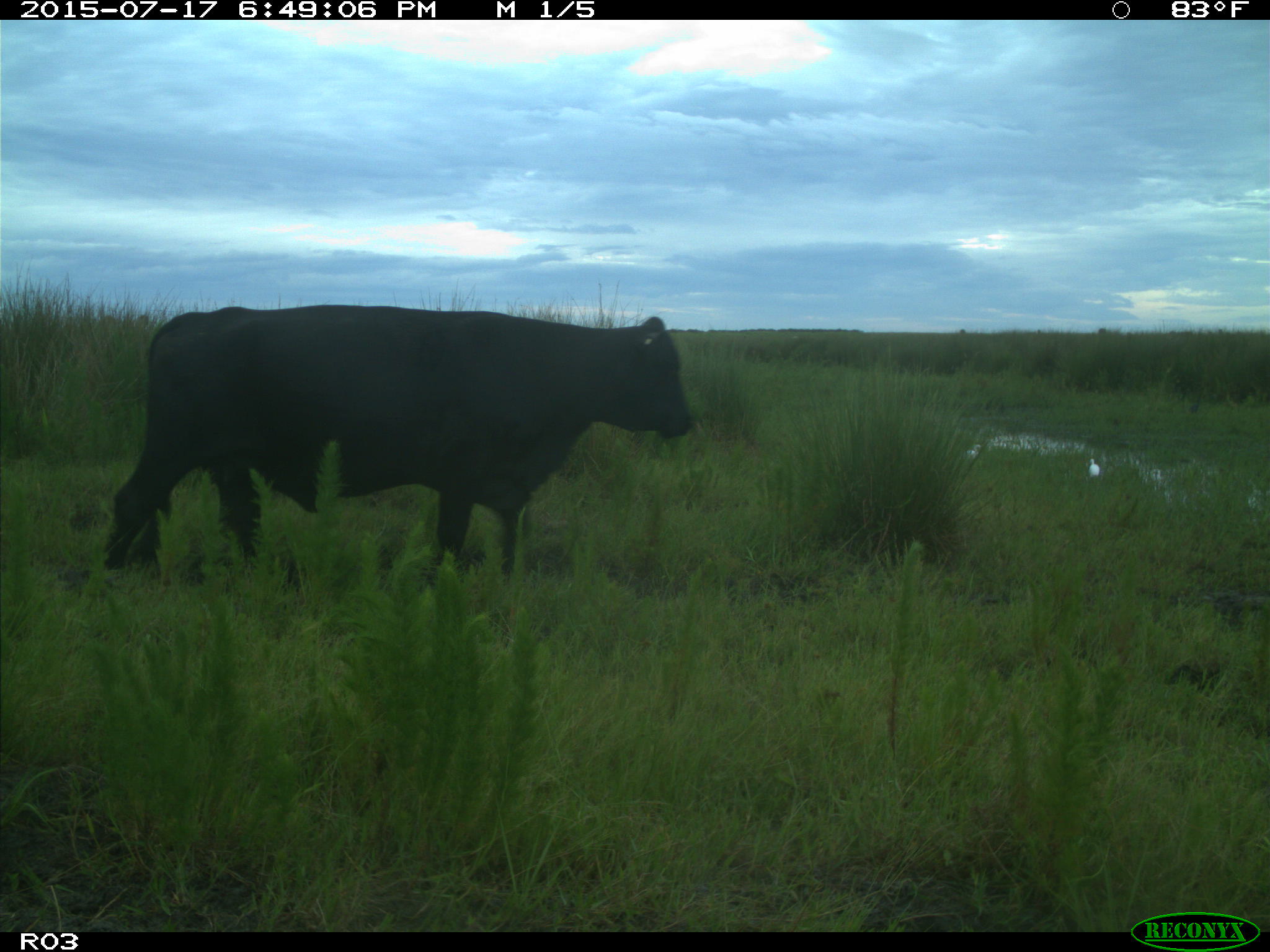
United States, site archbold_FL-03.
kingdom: Animalia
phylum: Chordata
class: Mammalia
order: Artiodactyla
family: Bovidae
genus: Bos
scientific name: Bos taurus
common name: domestic cow